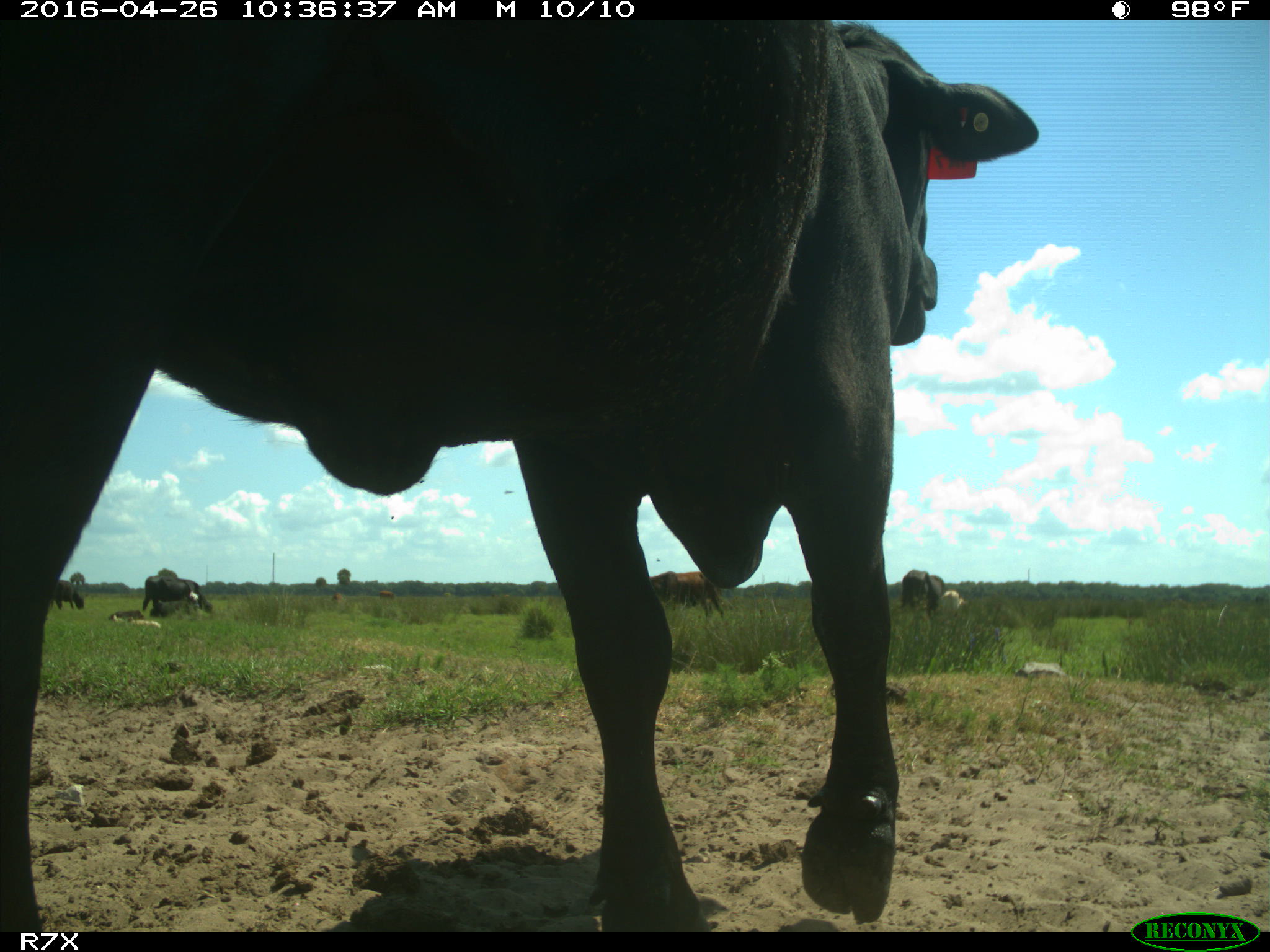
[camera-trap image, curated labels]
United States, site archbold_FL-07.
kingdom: Animalia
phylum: Chordata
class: Mammalia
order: Artiodactyla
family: Bovidae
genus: Bos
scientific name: Bos taurus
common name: domestic cow